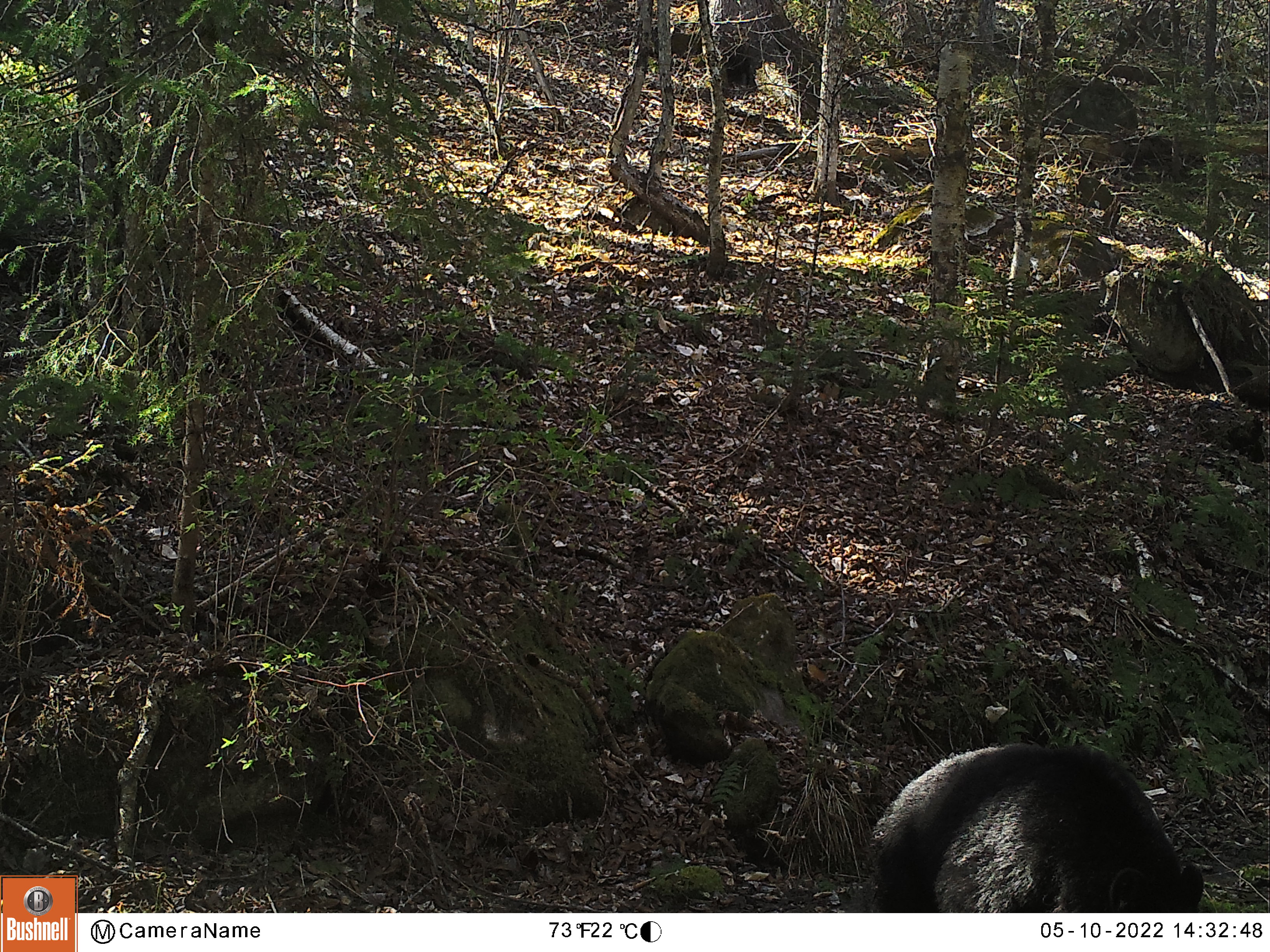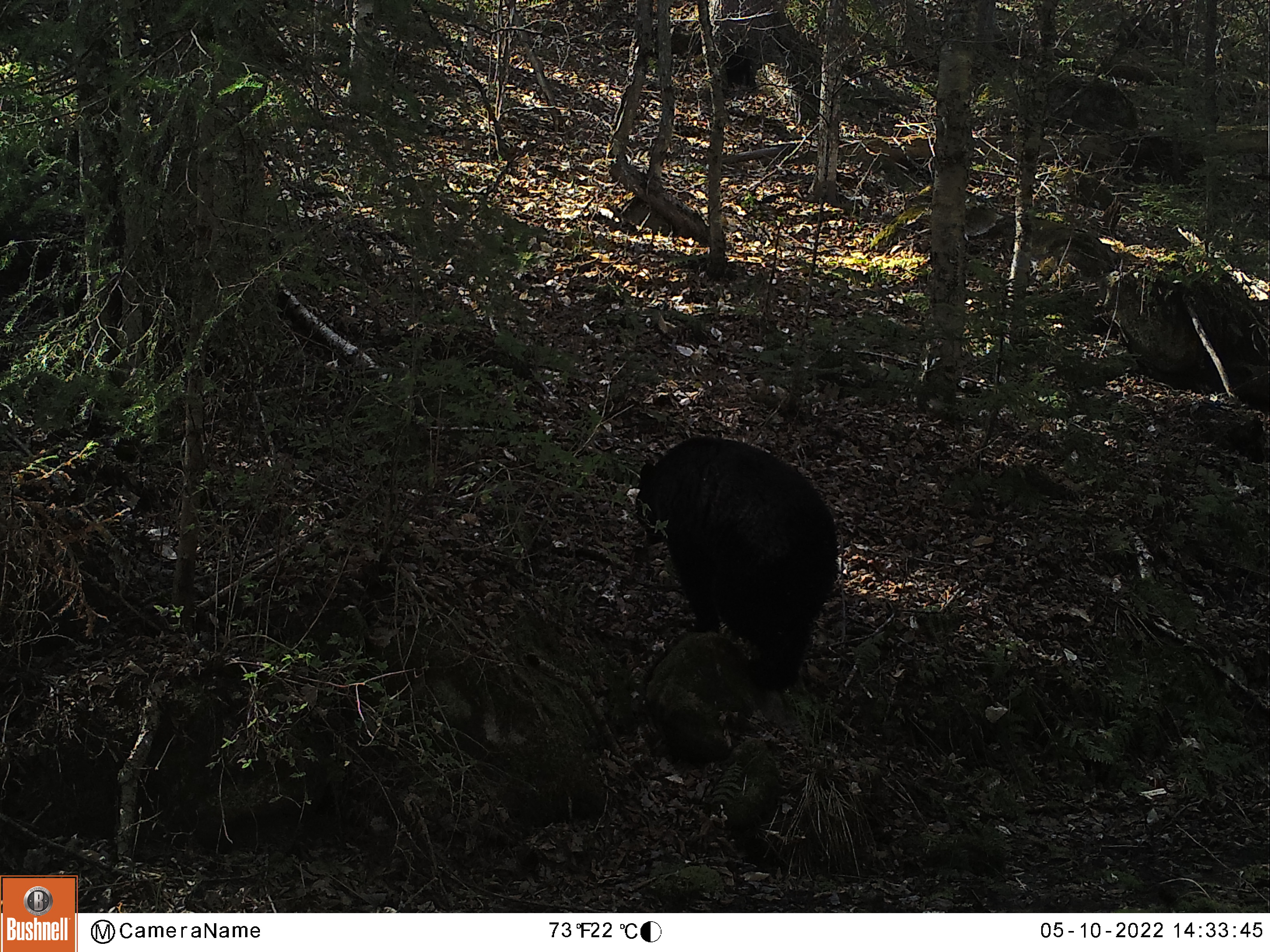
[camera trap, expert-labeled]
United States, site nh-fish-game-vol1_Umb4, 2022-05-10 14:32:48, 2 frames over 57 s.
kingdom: Animalia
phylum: Chordata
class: Mammalia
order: Carnivora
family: Ursidae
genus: Ursus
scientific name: Ursus americanus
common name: black bear